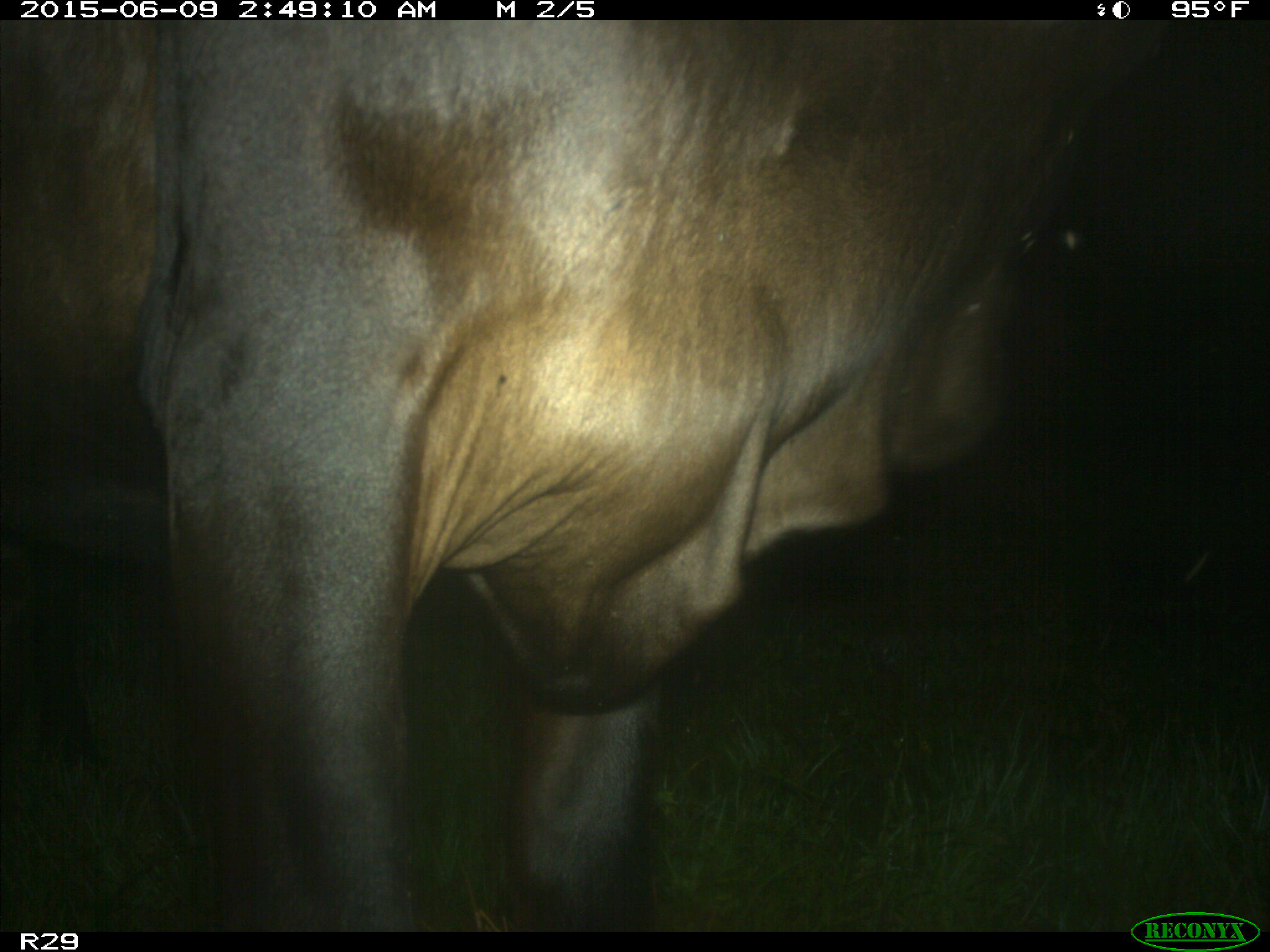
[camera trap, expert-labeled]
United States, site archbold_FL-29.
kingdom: Animalia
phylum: Chordata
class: Mammalia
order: Artiodactyla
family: Bovidae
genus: Bos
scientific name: Bos taurus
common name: domestic cow